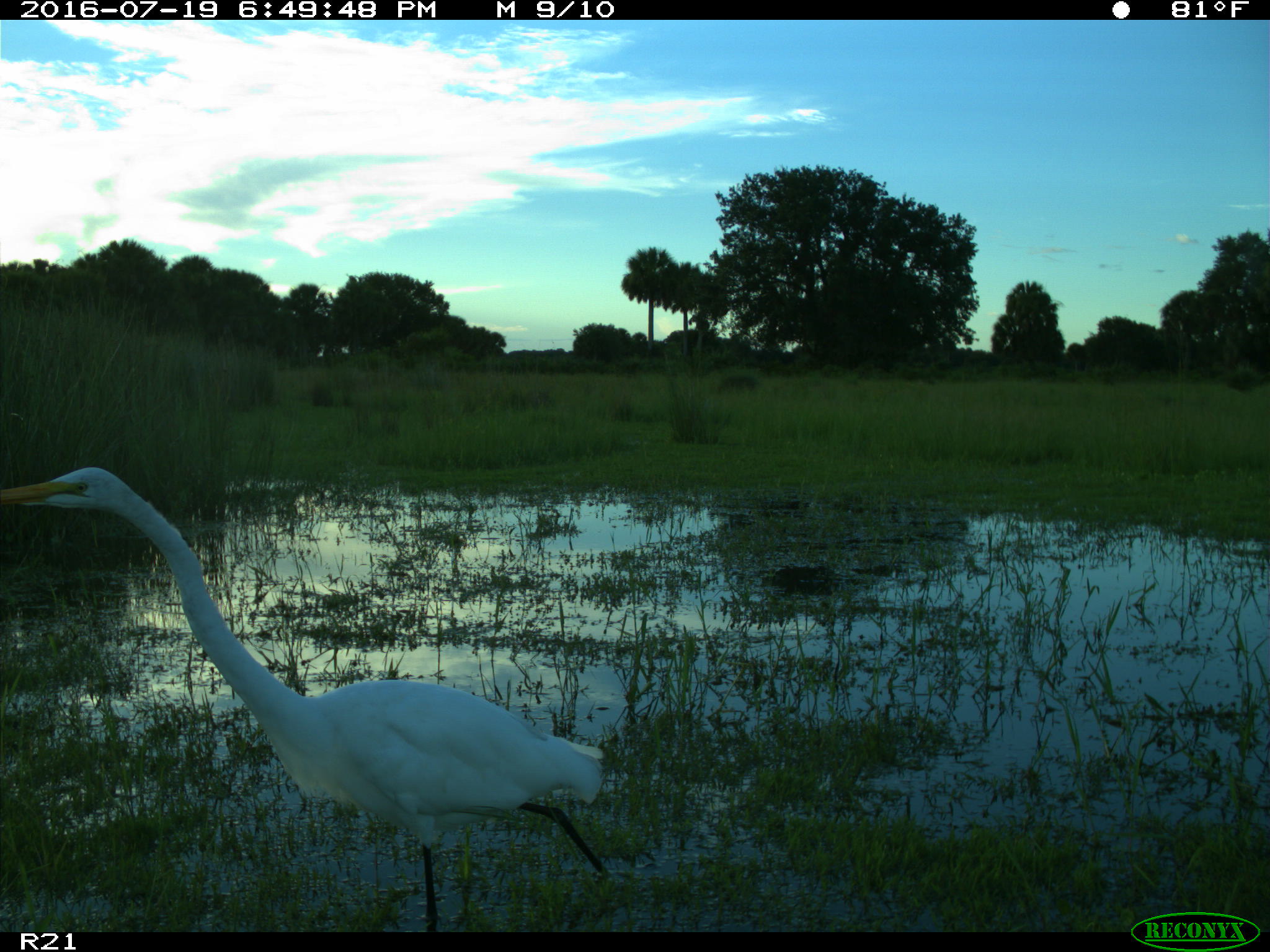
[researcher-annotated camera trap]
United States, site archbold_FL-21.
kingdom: Animalia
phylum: Chordata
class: Aves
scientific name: Aves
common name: birds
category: unidentified bird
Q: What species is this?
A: Unidentified bird (birds) (Aves).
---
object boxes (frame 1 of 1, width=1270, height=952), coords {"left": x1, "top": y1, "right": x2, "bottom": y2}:
animal: {"left": 0, "top": 467, "right": 608, "bottom": 933}